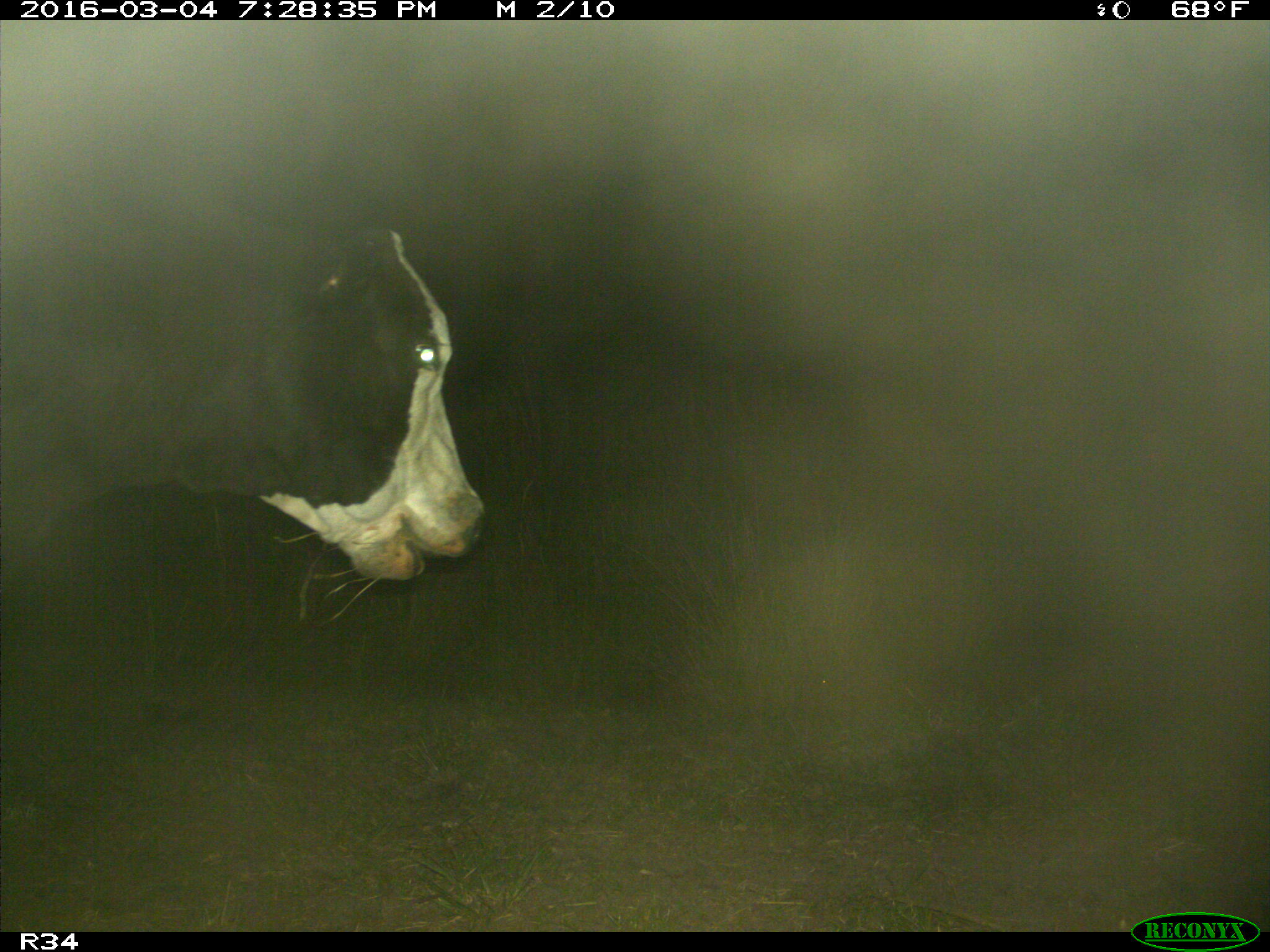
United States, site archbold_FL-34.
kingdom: Animalia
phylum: Chordata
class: Mammalia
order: Artiodactyla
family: Bovidae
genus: Bos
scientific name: Bos taurus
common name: domestic cow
Bos taurus (domestic cow).